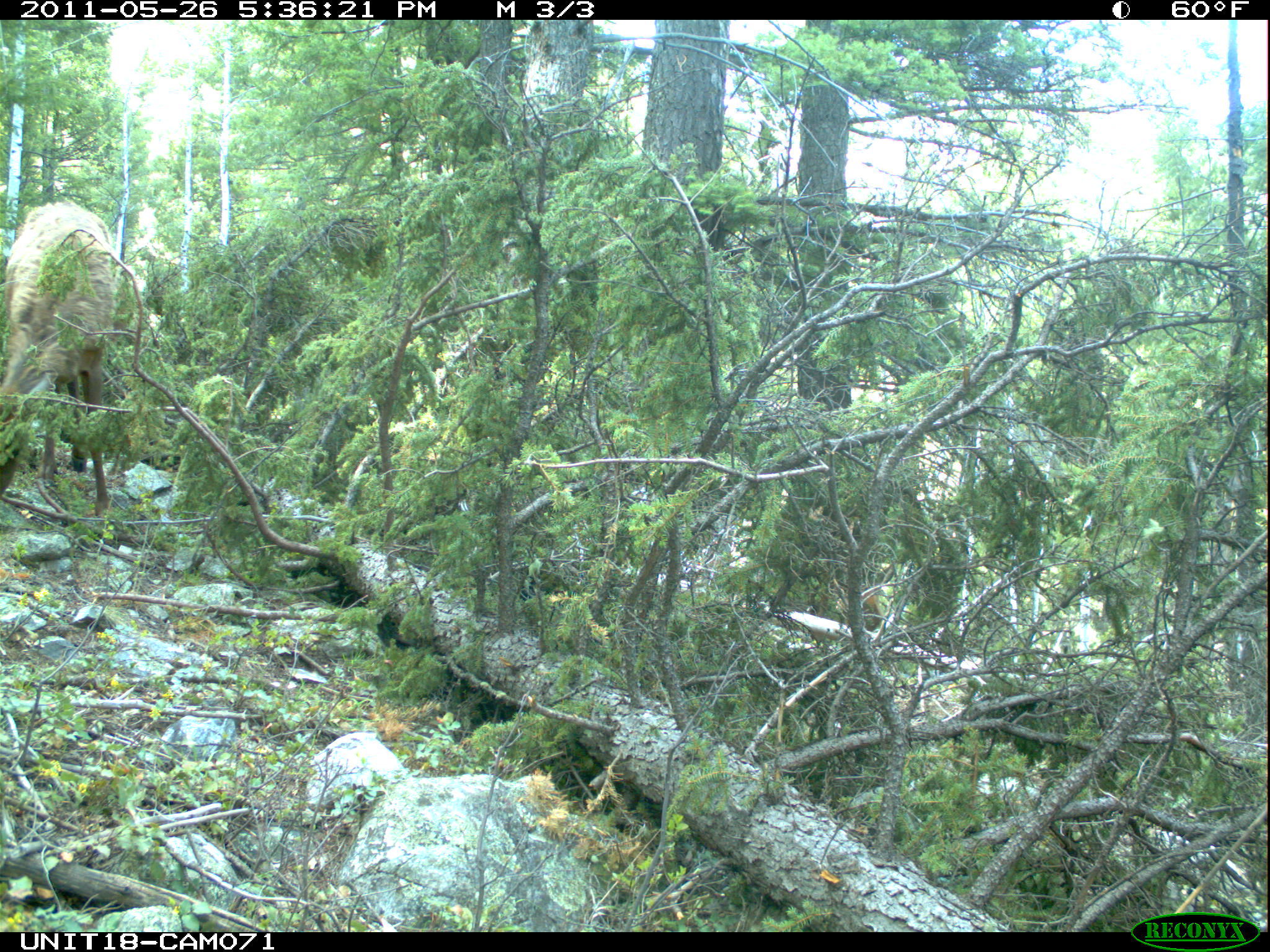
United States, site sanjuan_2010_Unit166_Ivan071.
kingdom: Animalia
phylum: Chordata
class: Mammalia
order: Artiodactyla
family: Cervidae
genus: Cervus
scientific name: Cervus elaphus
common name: red deer